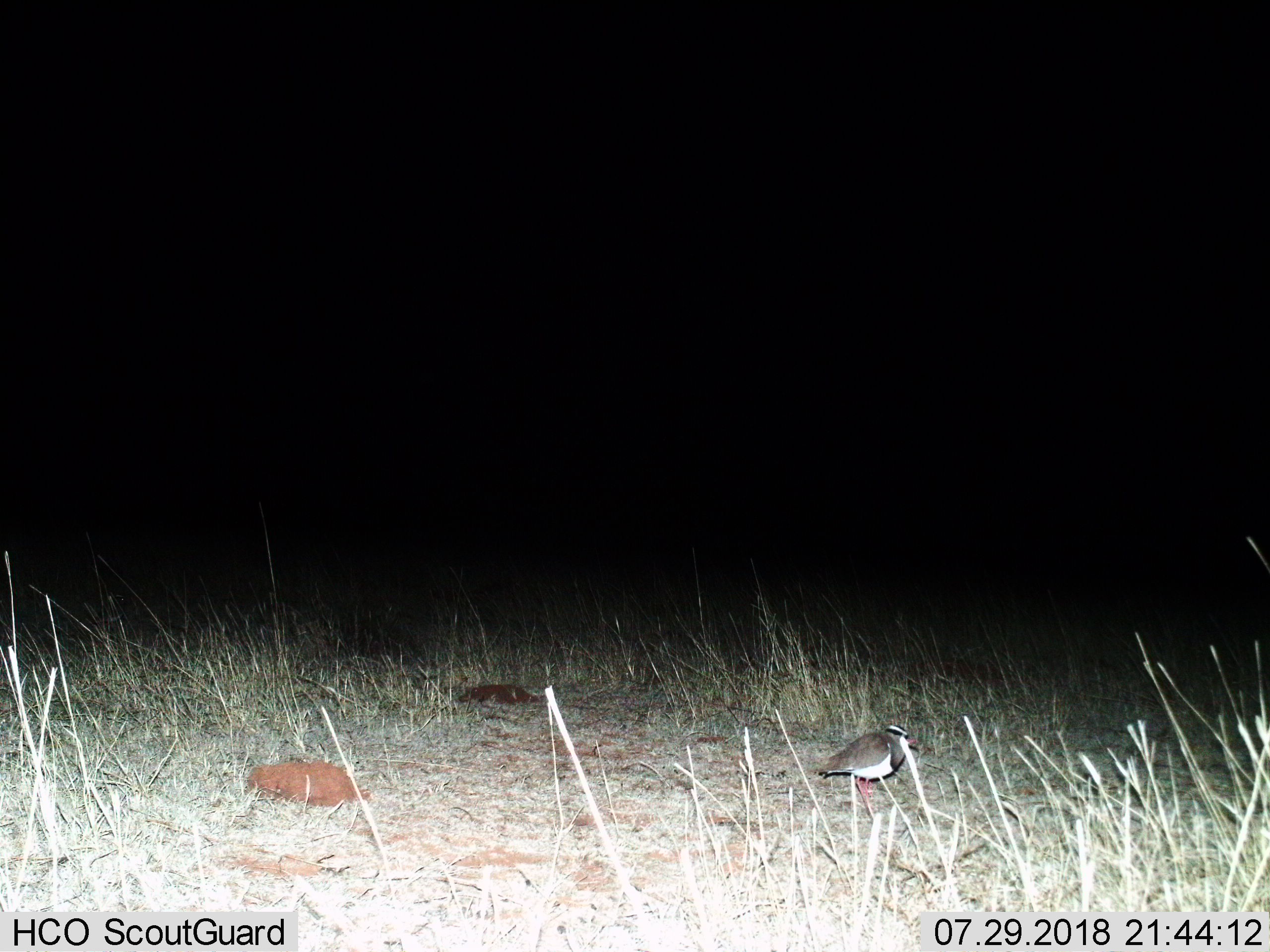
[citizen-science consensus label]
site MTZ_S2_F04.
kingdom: Animalia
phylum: Chordata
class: Aves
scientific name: Aves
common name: bird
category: birdother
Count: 1.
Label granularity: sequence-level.